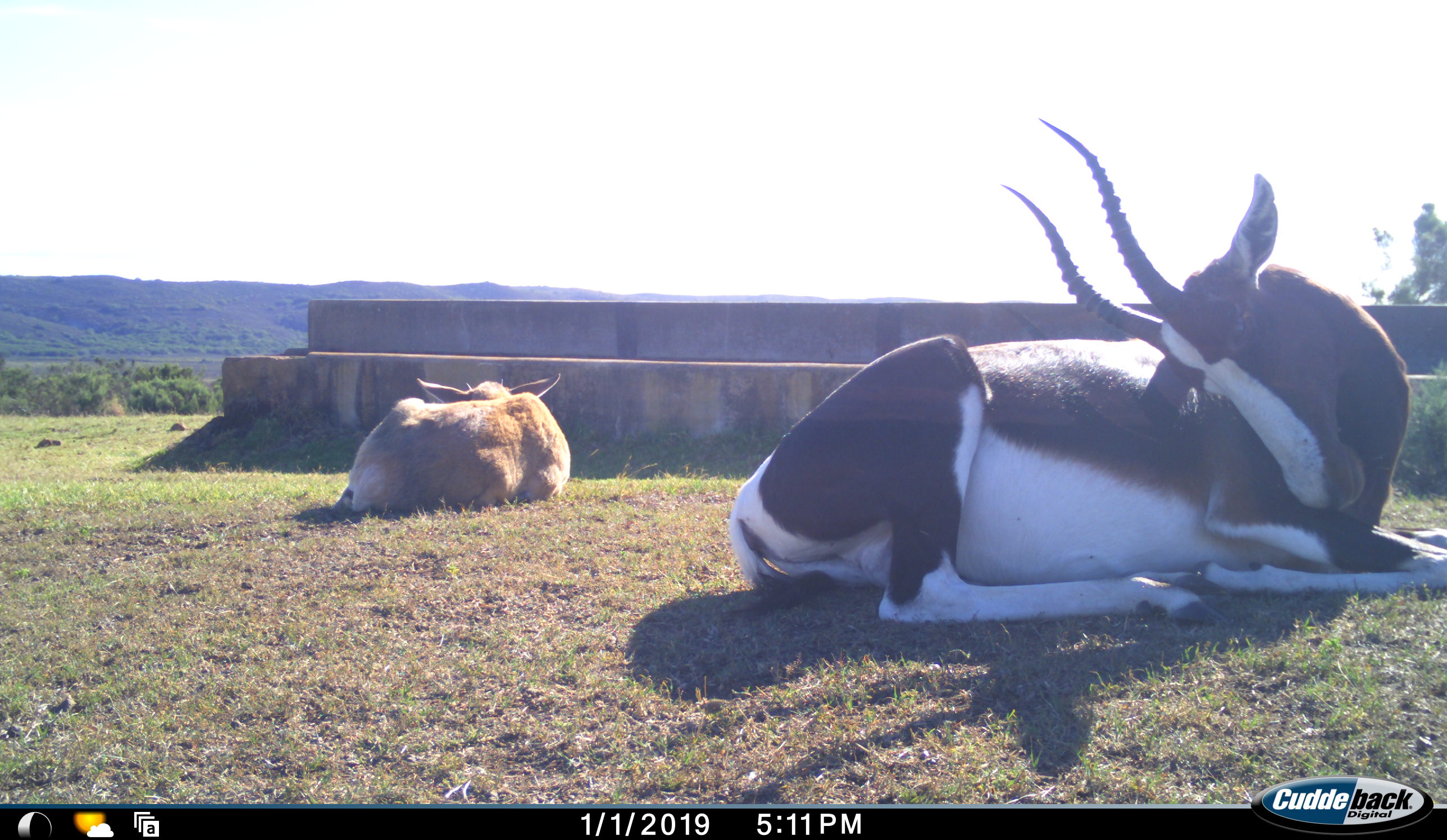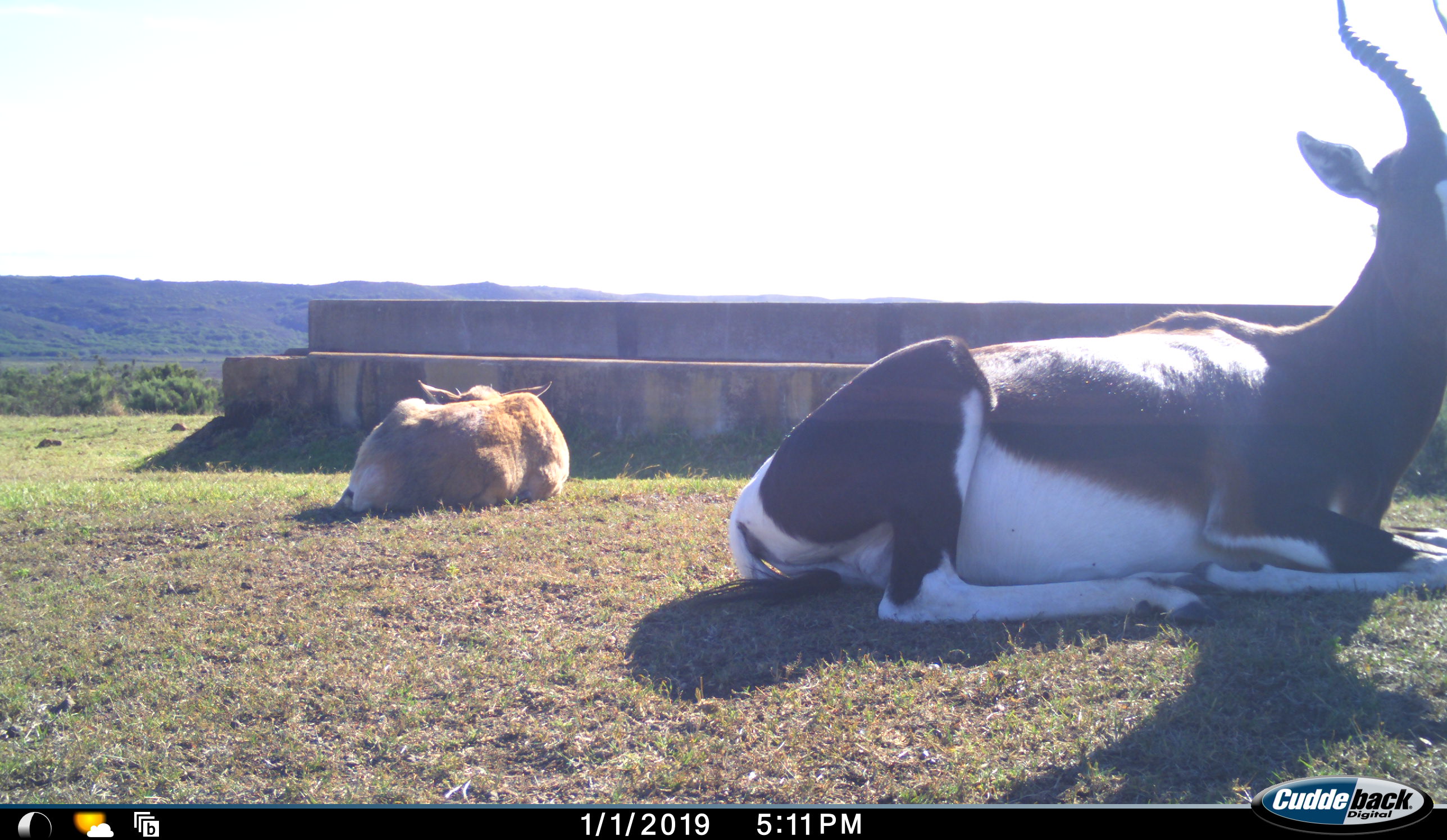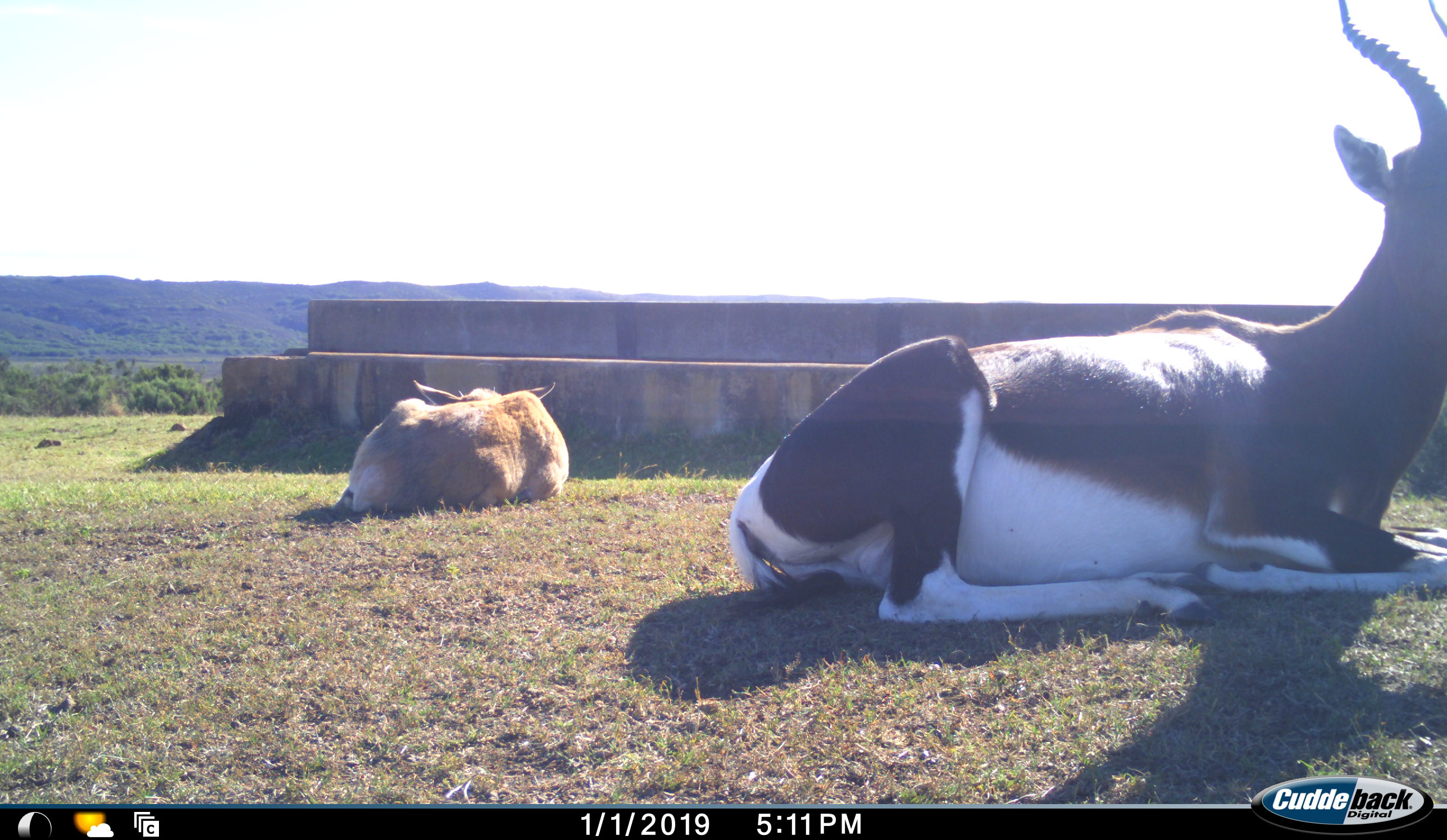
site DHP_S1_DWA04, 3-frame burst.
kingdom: Animalia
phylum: Chordata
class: Mammalia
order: Artiodactyla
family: Bovidae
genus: Damaliscus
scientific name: Damaliscus pygargus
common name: bontebok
Bontebok (Damaliscus pygargus), count 2. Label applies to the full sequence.